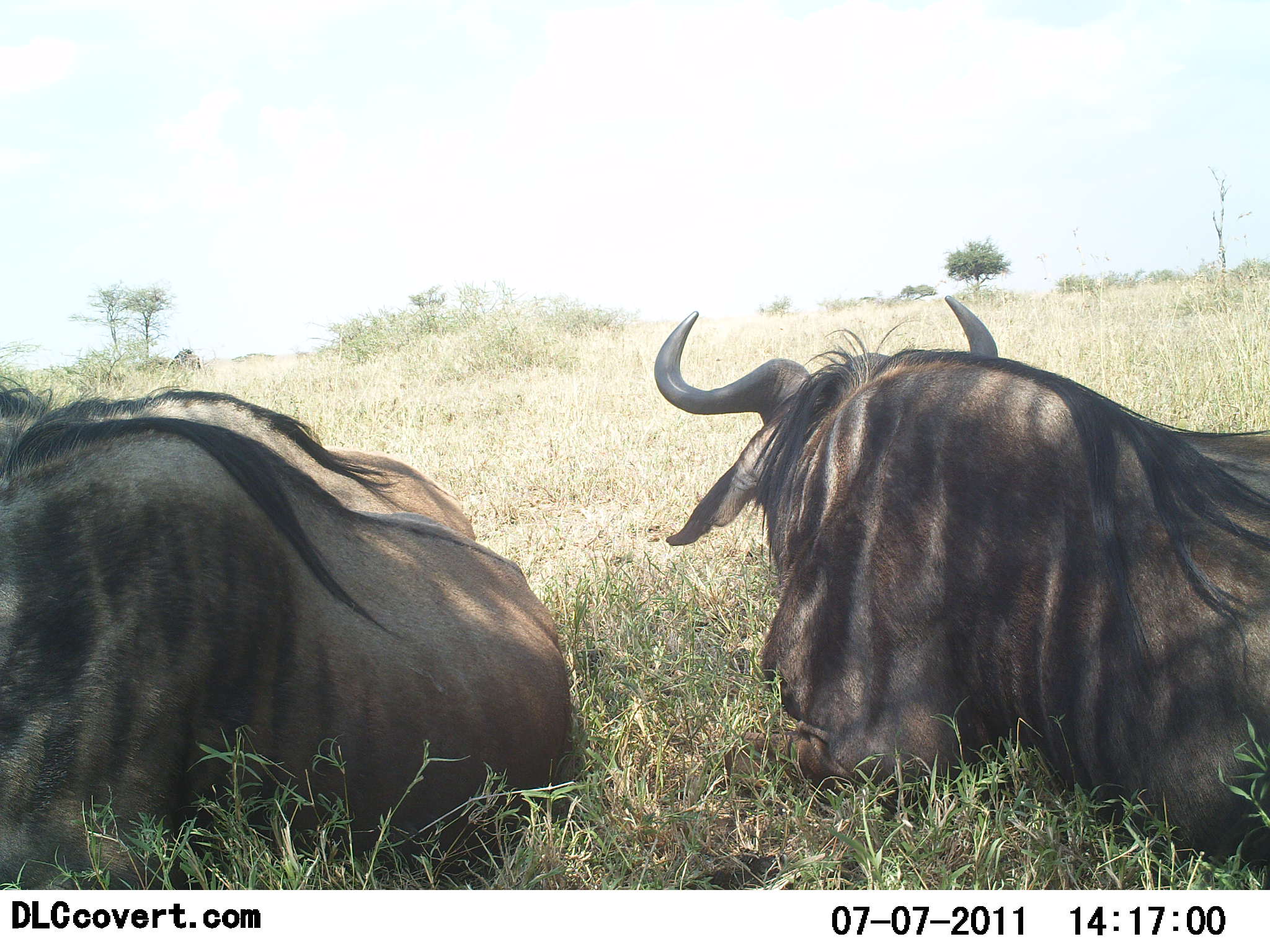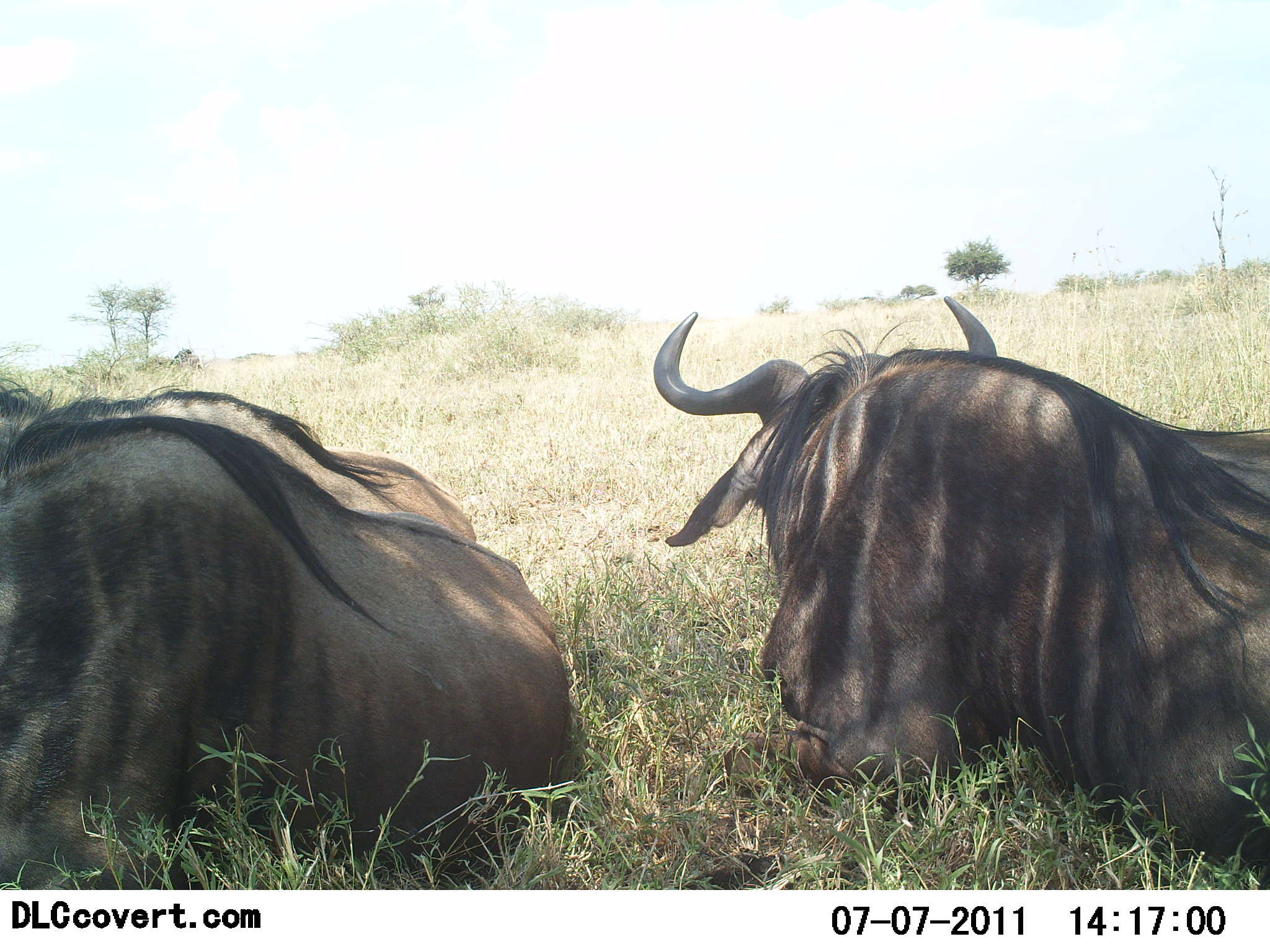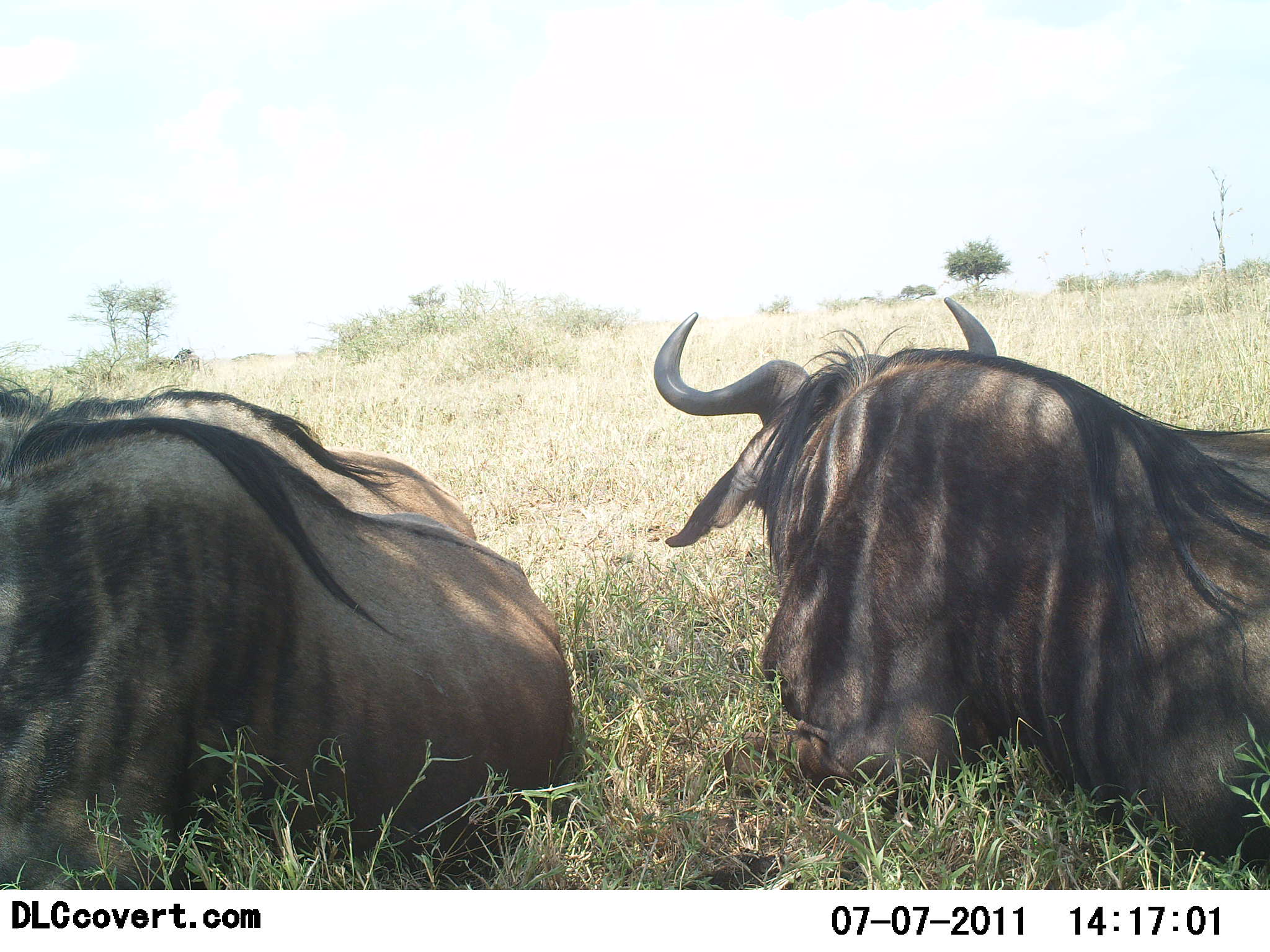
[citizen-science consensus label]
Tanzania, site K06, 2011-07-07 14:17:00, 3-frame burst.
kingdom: Animalia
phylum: Chordata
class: Mammalia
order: Artiodactyla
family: Bovidae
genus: Connochaetes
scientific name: Connochaetes taurinus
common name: blue wildebeest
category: wildebeest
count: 3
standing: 0%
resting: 100%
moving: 0%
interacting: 0%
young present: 0%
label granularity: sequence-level